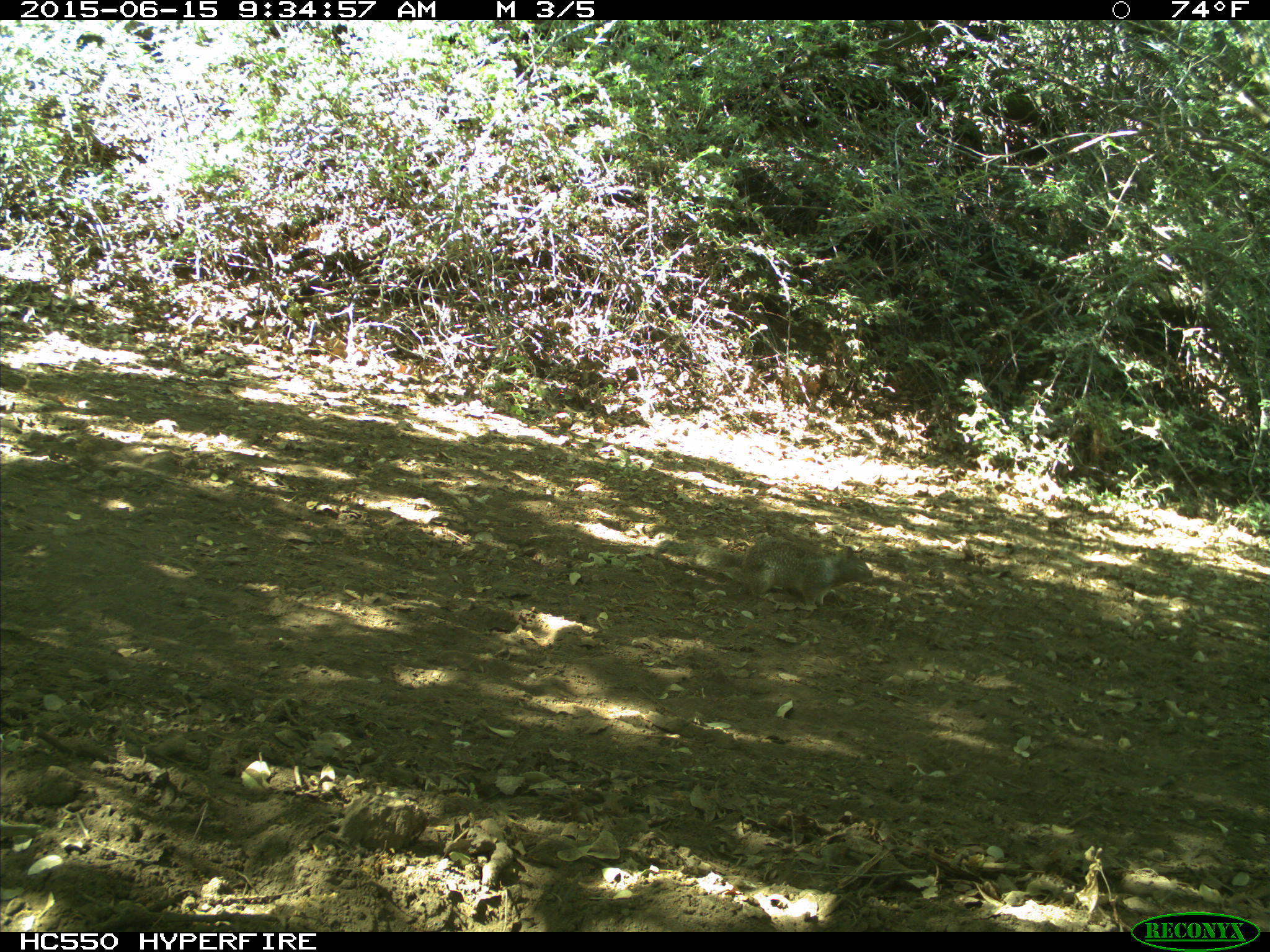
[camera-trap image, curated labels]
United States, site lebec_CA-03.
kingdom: Animalia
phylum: Chordata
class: Mammalia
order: Rodentia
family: Sciuridae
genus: Otospermophilus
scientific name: Otospermophilus beecheyi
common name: california ground squirrel